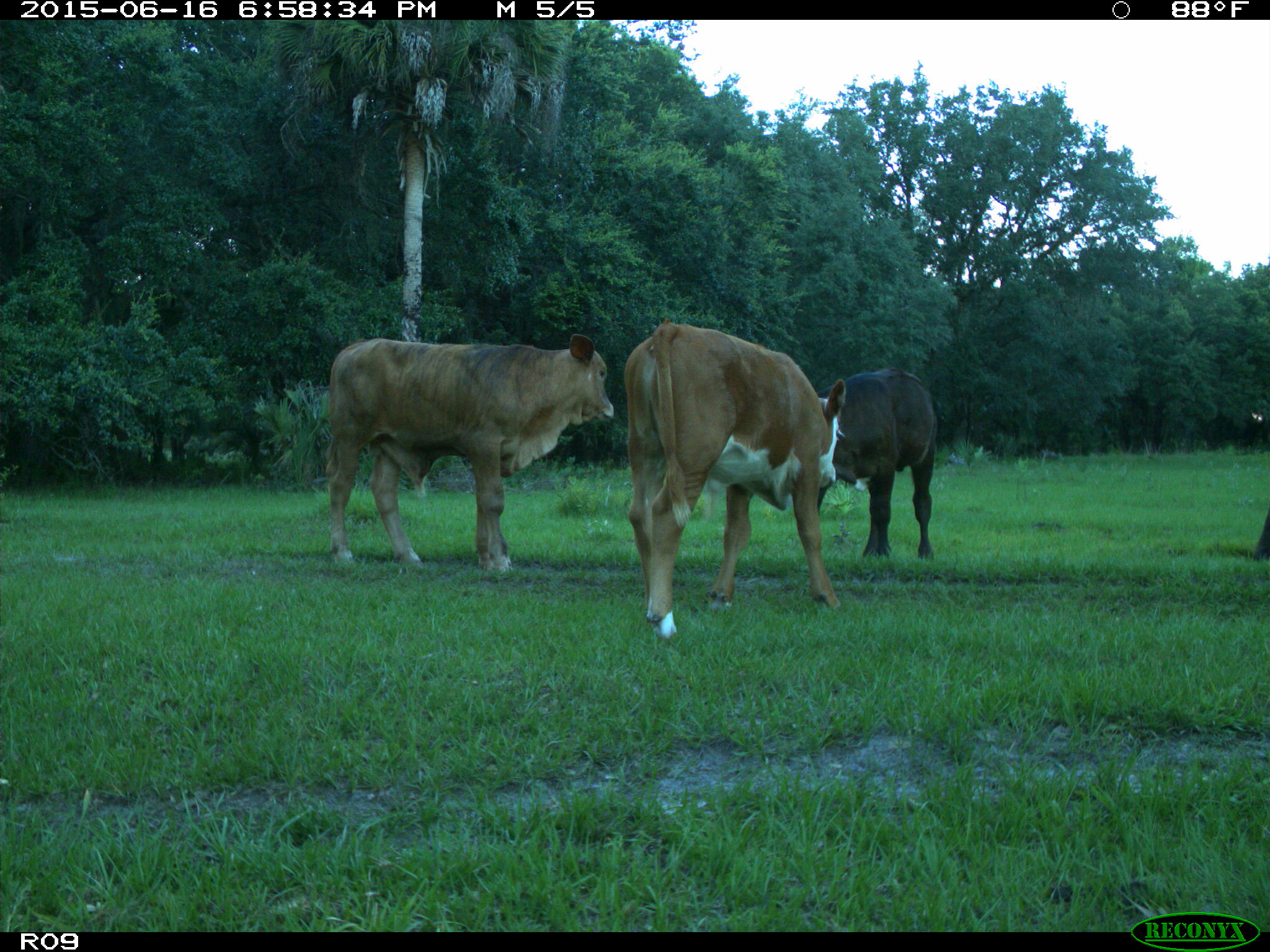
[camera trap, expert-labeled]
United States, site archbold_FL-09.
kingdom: Animalia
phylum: Chordata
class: Mammalia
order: Artiodactyla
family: Bovidae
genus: Bos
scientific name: Bos taurus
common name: domestic cow